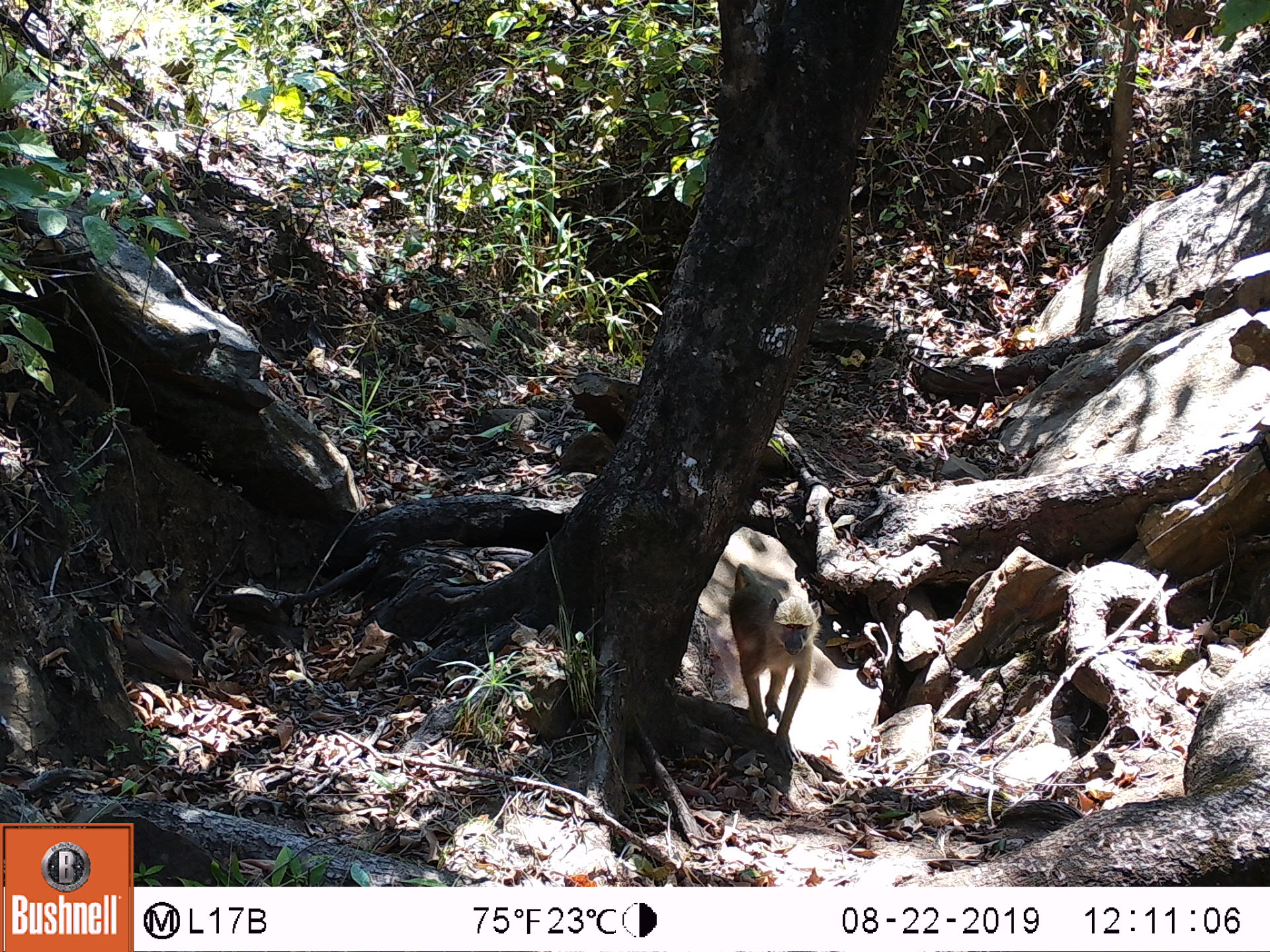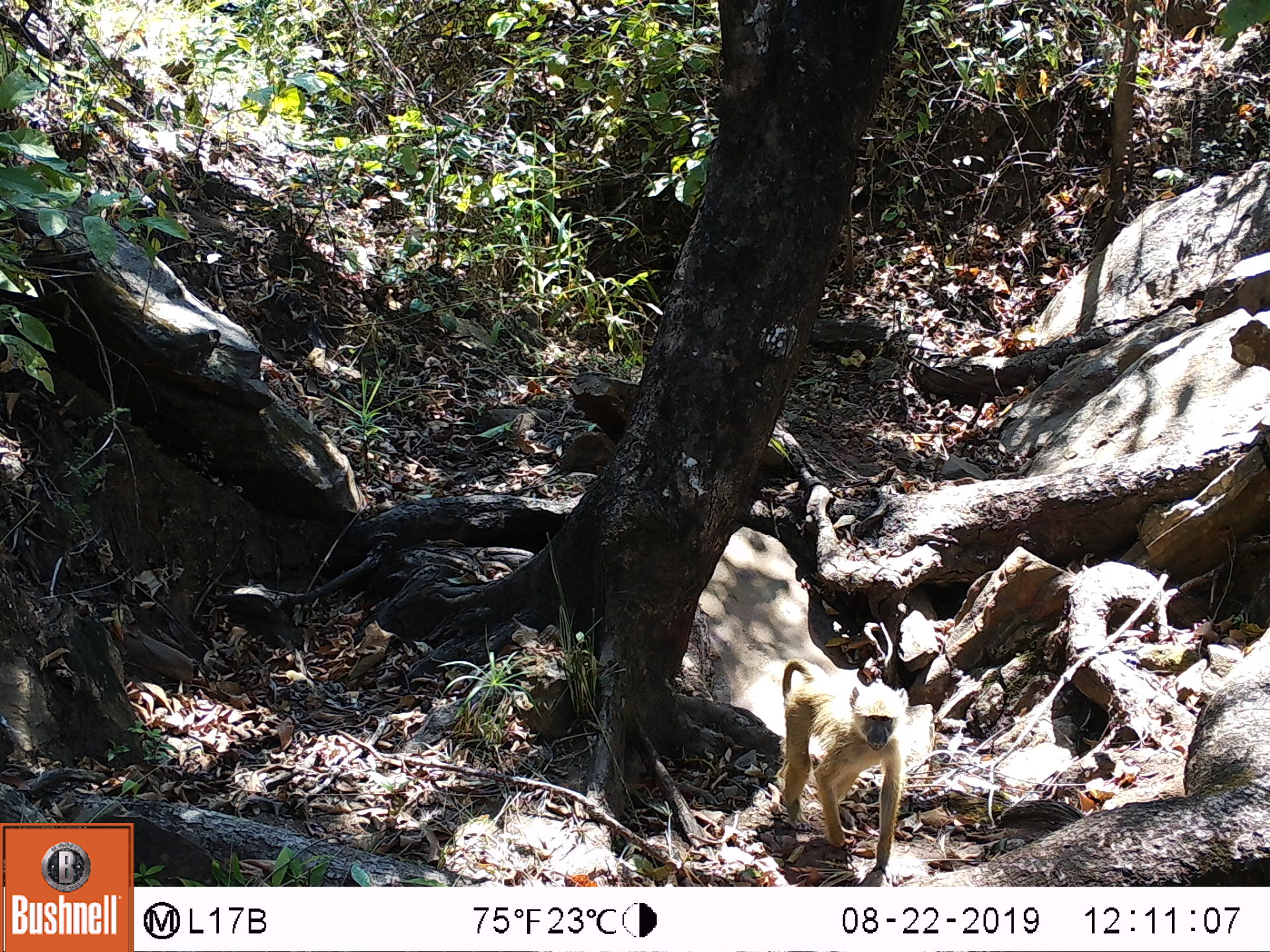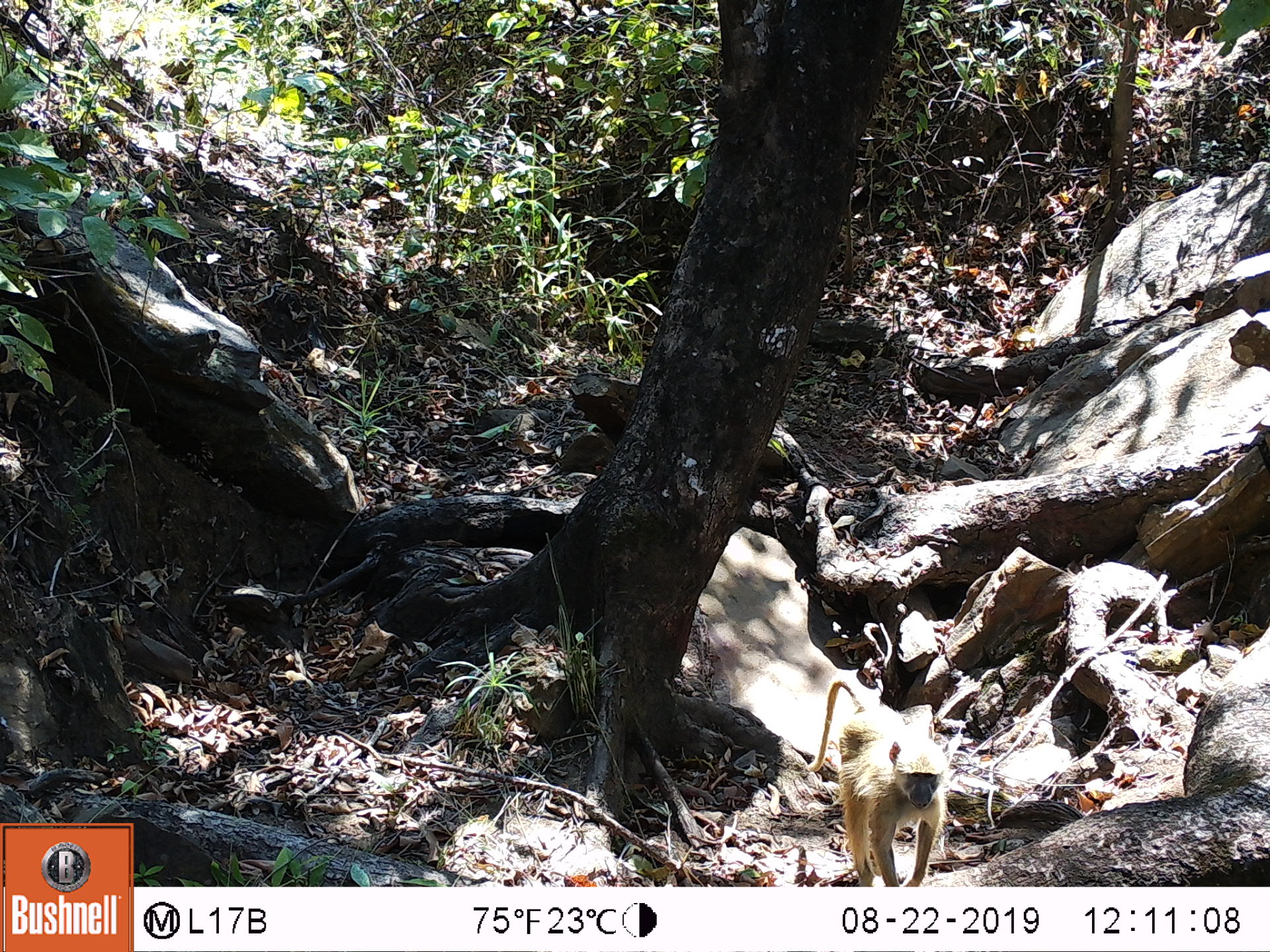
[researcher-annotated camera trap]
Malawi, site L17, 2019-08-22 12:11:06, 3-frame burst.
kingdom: Animalia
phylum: Chordata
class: Mammalia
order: Primates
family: Cercopithecidae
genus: Papio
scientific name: Papio cynocephalus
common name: yellow baboon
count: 1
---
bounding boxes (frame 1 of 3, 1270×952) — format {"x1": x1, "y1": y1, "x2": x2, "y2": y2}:
yellow baboon: {"x1": 723, "y1": 558, "x2": 809, "y2": 771}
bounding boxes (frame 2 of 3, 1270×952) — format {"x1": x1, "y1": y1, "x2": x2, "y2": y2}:
yellow baboon: {"x1": 774, "y1": 656, "x2": 899, "y2": 873}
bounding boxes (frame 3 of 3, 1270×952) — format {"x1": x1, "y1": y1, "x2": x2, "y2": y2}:
yellow baboon: {"x1": 804, "y1": 681, "x2": 946, "y2": 882}